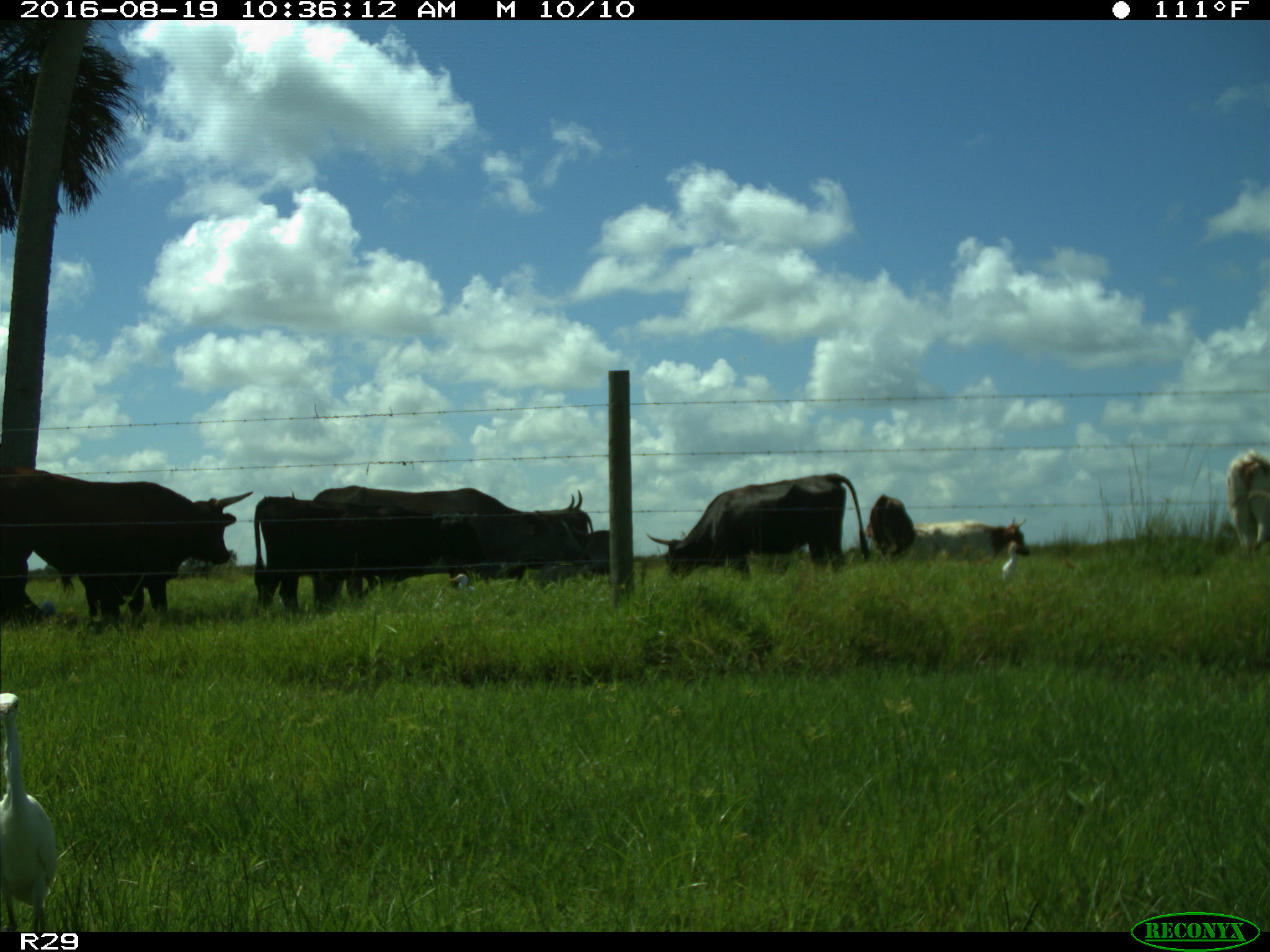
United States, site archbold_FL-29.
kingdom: Animalia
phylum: Chordata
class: Mammalia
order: Artiodactyla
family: Bovidae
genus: Bos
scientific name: Bos taurus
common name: domestic cow